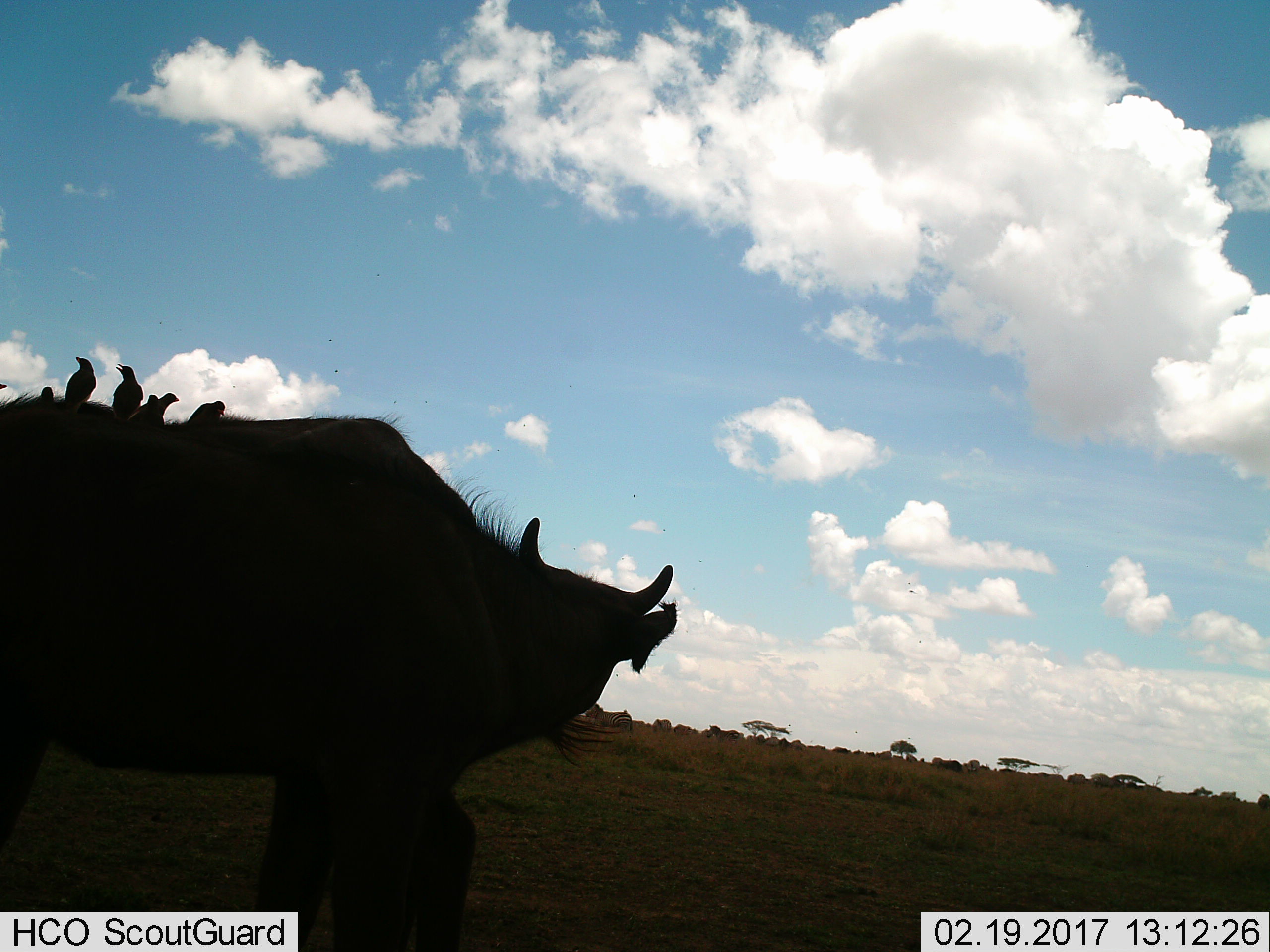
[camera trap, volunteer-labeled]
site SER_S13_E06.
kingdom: Animalia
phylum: Chordata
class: Aves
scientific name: Aves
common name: bird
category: birdother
Birdother (bird) (Aves), count 7. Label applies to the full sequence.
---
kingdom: Animalia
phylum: Chordata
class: Mammalia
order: Artiodactyla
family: Bovidae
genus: Syncerus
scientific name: Syncerus caffer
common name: african buffalo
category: buffalo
Buffalo (african buffalo) (Syncerus caffer), count 2. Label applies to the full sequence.